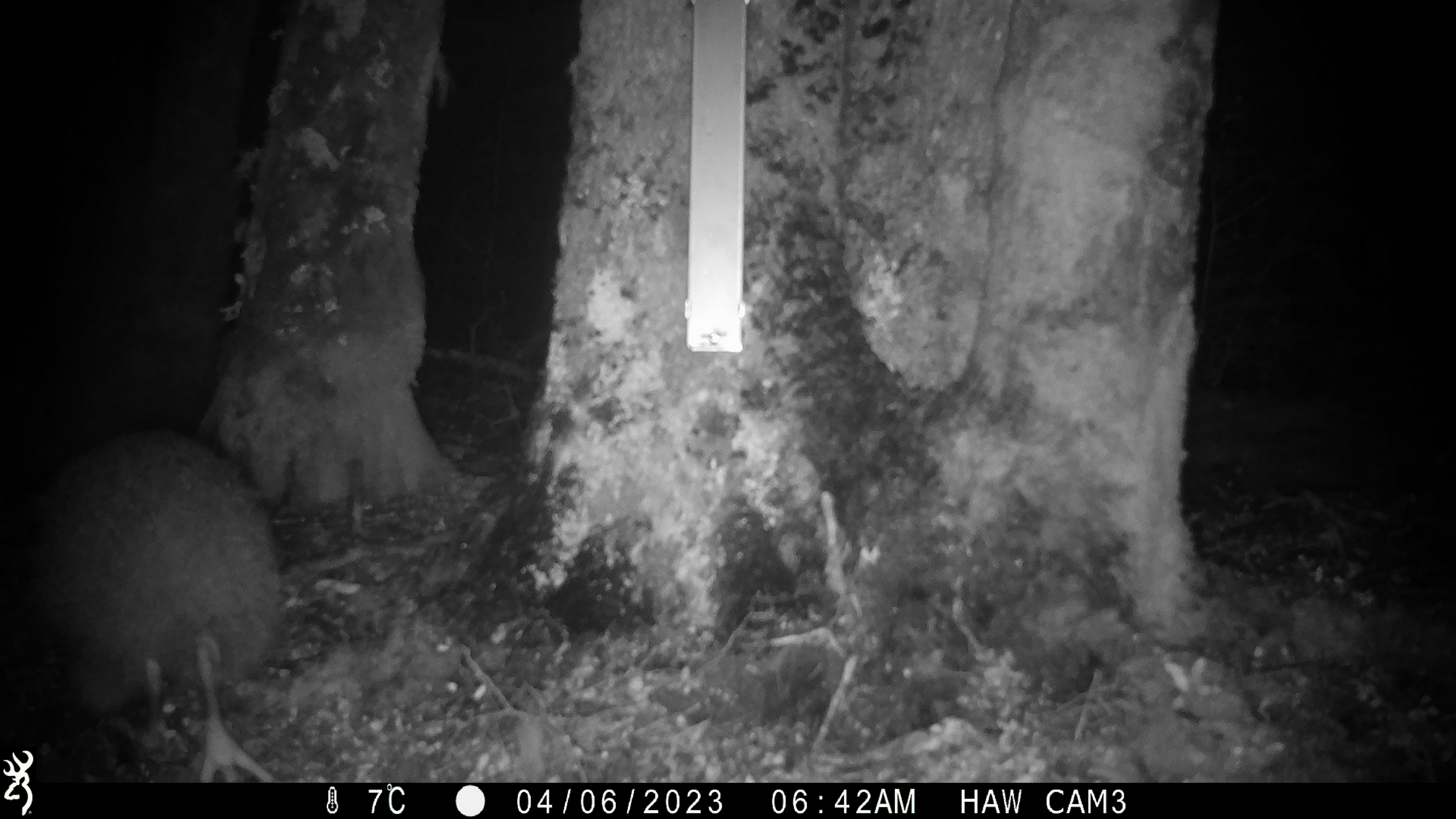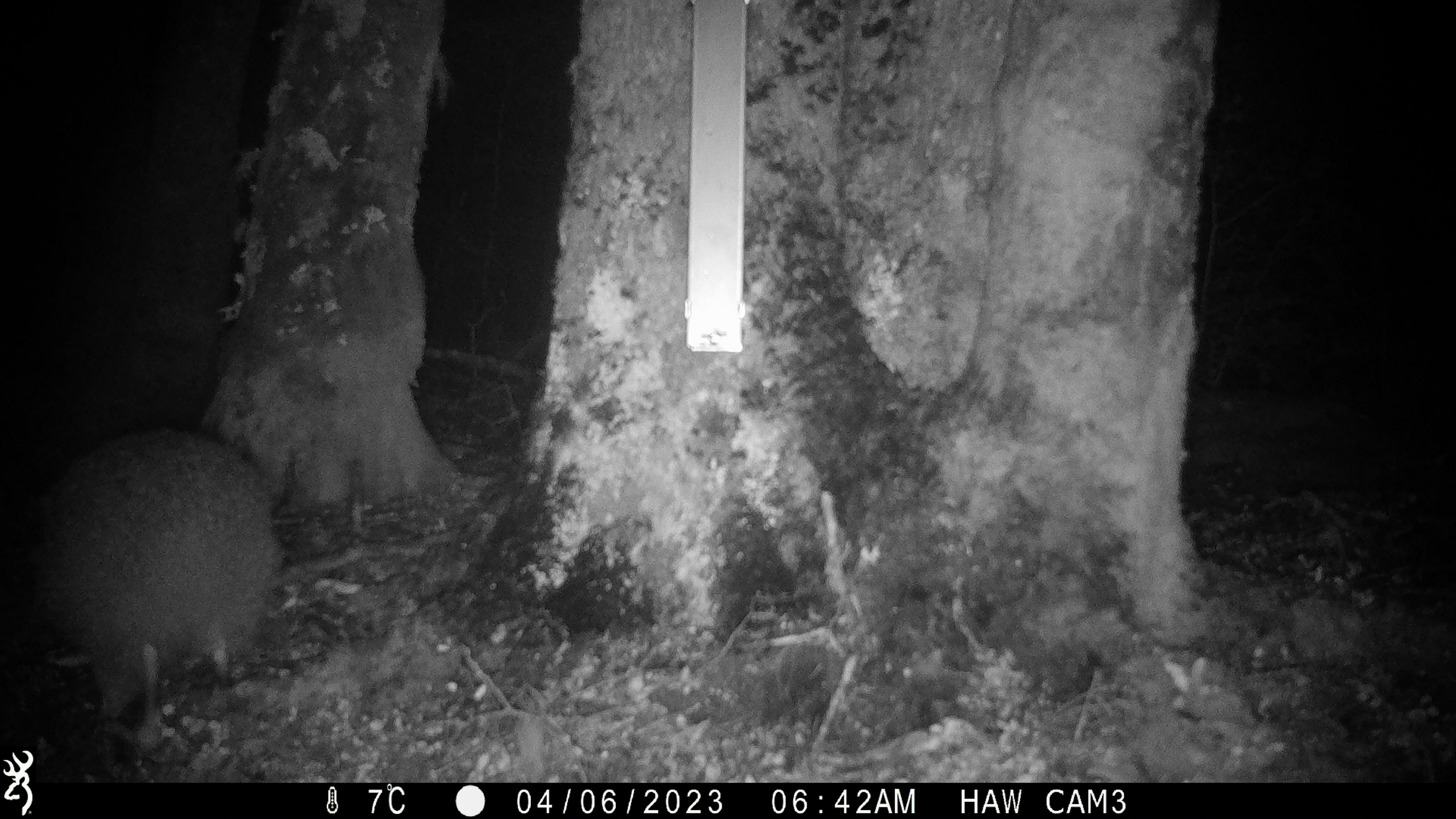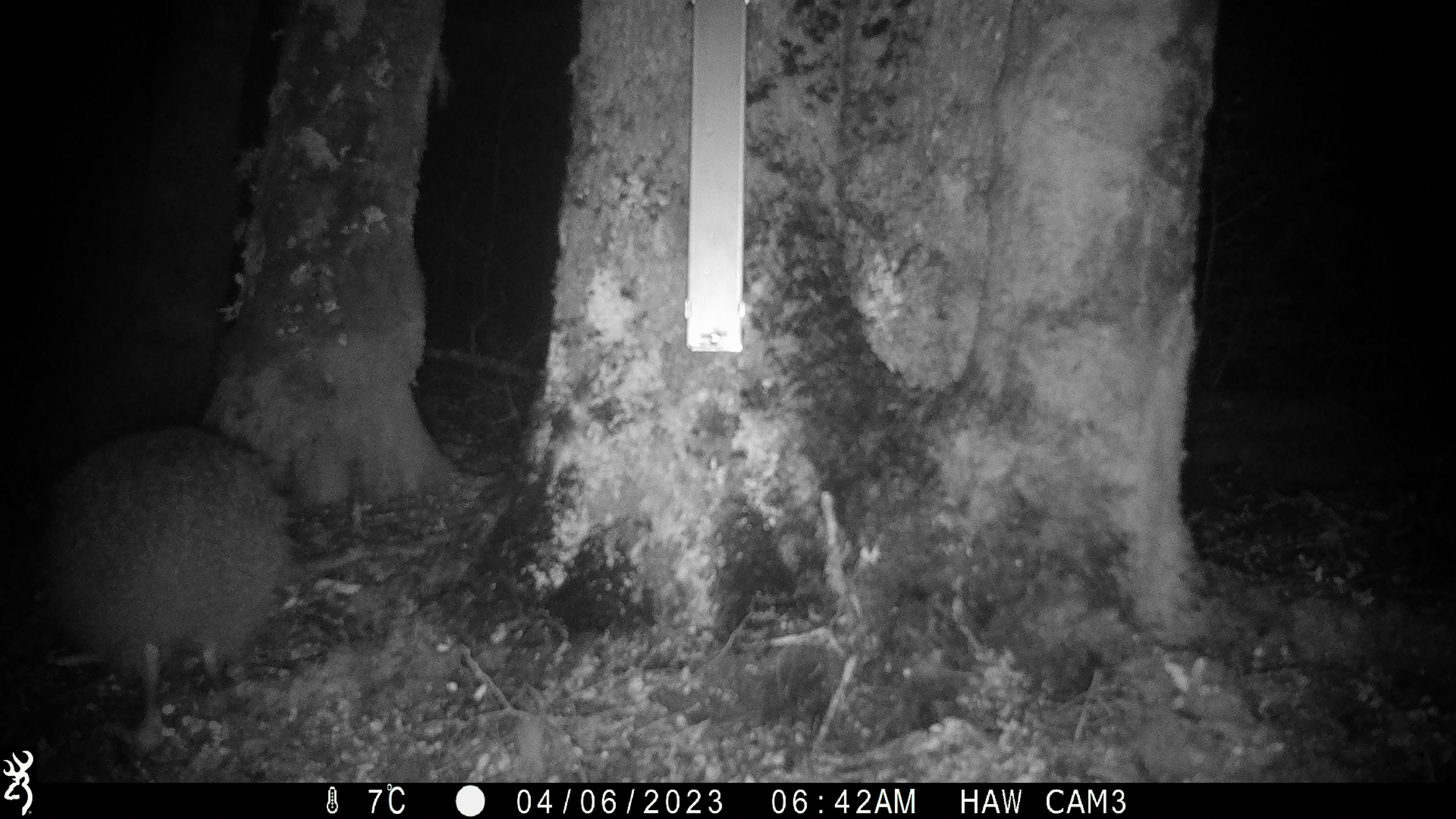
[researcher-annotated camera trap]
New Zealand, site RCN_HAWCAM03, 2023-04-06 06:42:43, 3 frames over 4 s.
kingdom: Animalia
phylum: Chordata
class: Aves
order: Apterygiformes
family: Apterygidae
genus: Apteryx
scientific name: Apteryx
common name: kiwi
Kiwi (Apteryx).